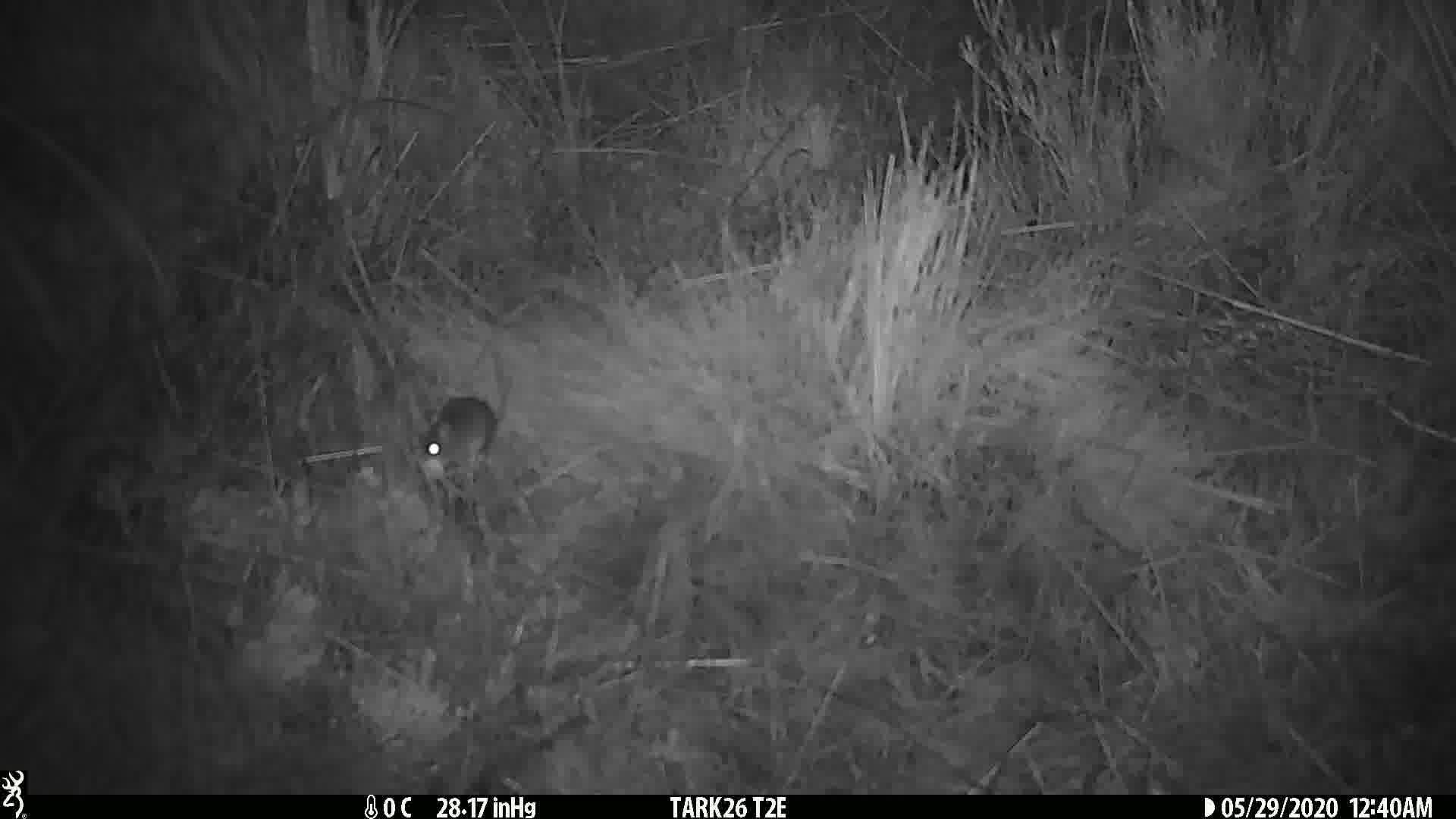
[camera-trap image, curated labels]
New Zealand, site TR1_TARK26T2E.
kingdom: Animalia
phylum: Chordata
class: Mammalia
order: Rodentia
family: Muridae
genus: Mus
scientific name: Mus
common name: mouse